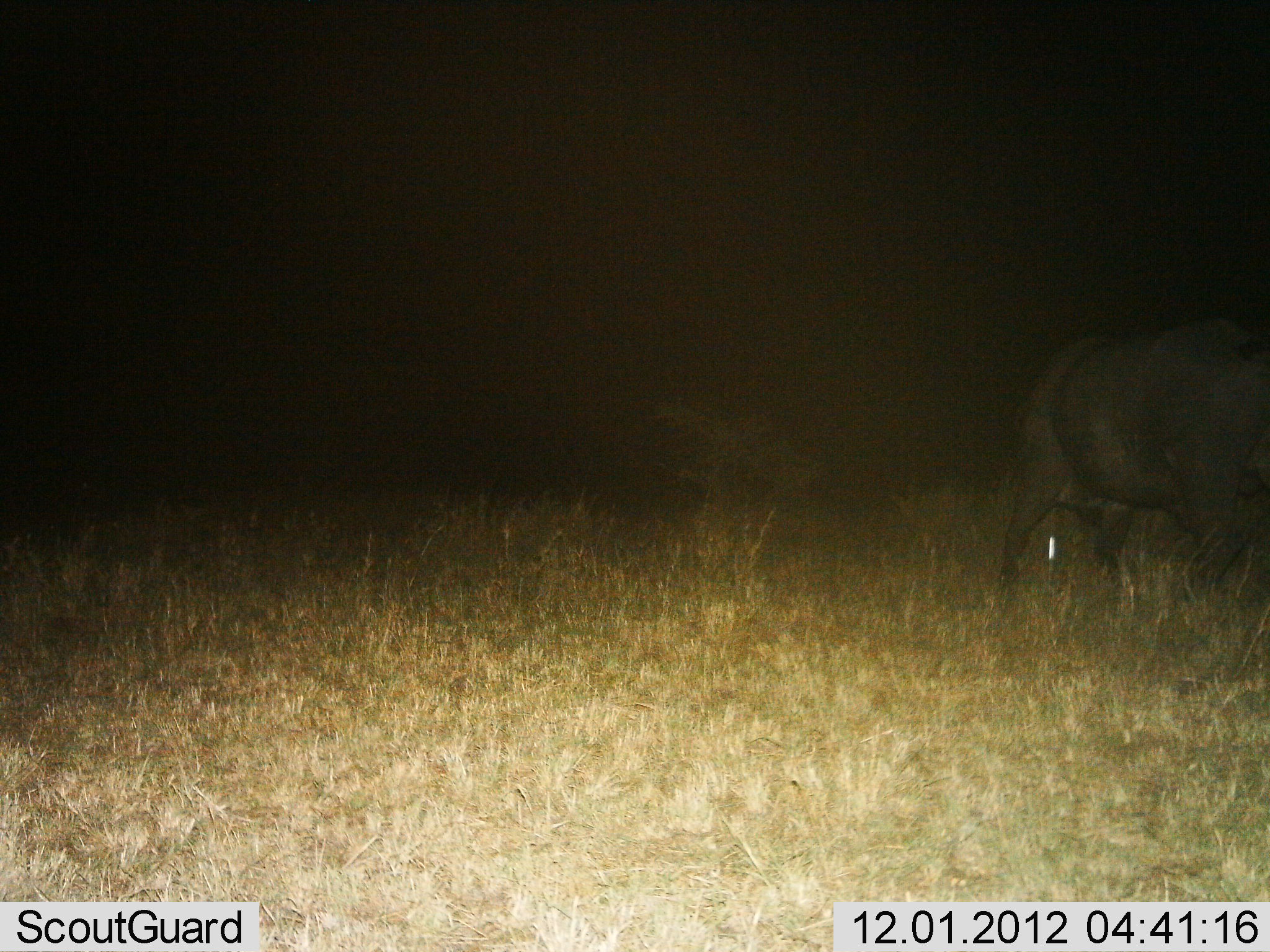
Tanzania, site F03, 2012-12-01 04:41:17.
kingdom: Animalia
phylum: Chordata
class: Mammalia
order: Artiodactyla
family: Bovidae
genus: Syncerus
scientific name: Syncerus caffer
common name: cape buffalo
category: buffalo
Buffalo (cape buffalo) (Syncerus caffer), count 1. Behavior (volunteer vote fractions): standing 50%, resting 0%, moving 50%, interacting 0%. Young present (vote fraction): 0%. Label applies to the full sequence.